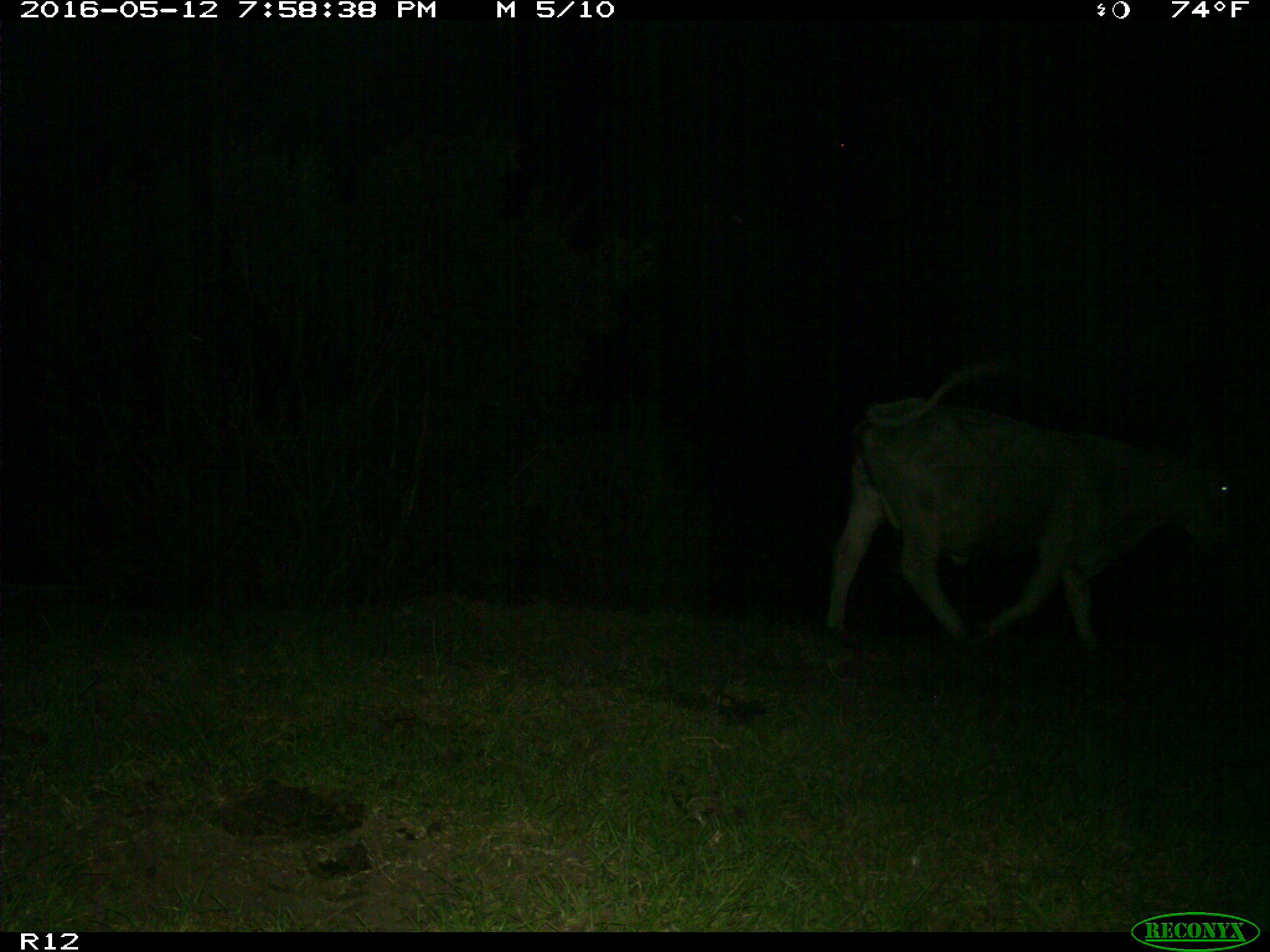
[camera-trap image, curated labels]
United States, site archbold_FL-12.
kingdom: Animalia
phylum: Chordata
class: Mammalia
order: Artiodactyla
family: Bovidae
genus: Bos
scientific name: Bos taurus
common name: domestic cow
Bos taurus (domestic cow).